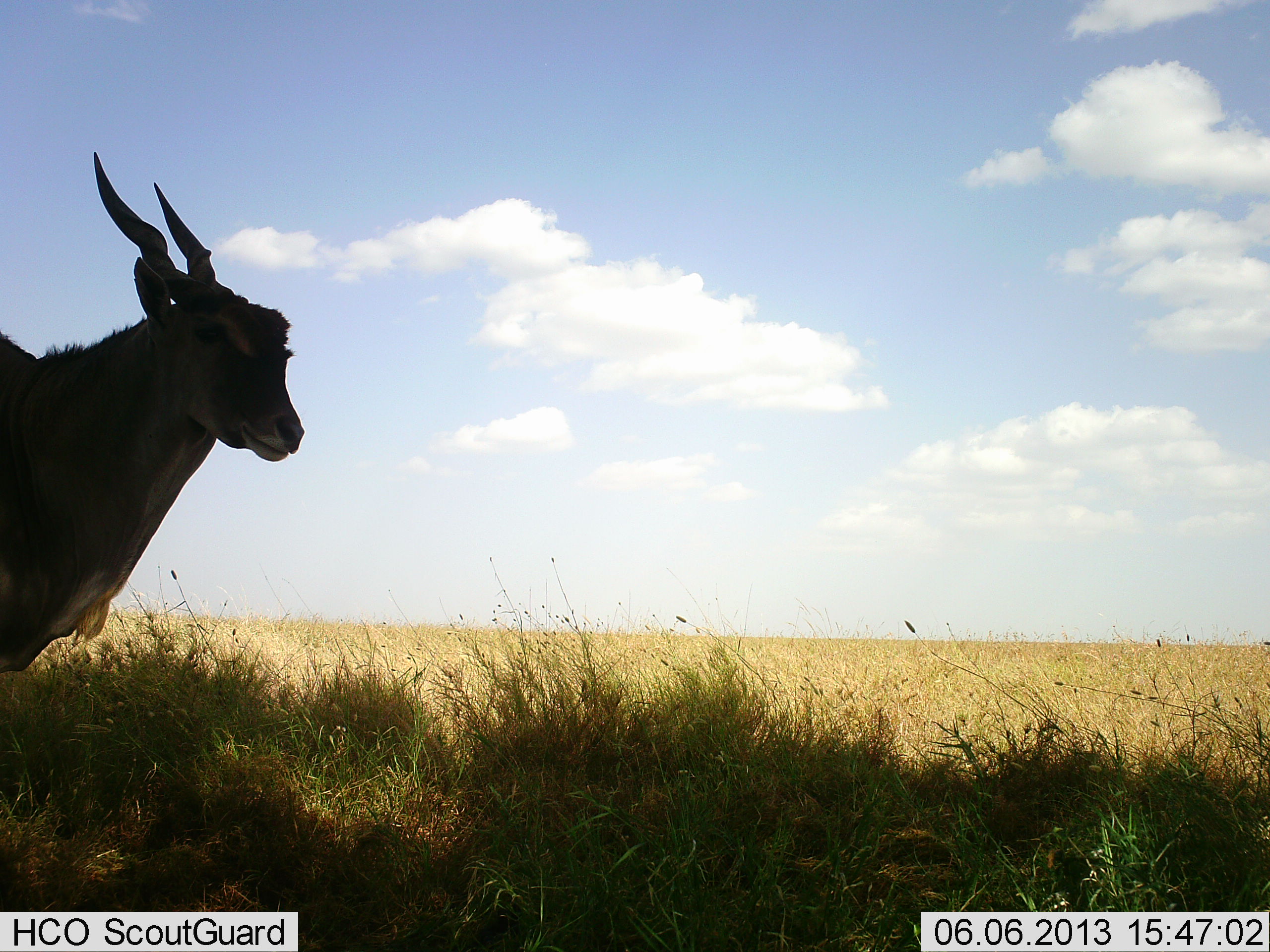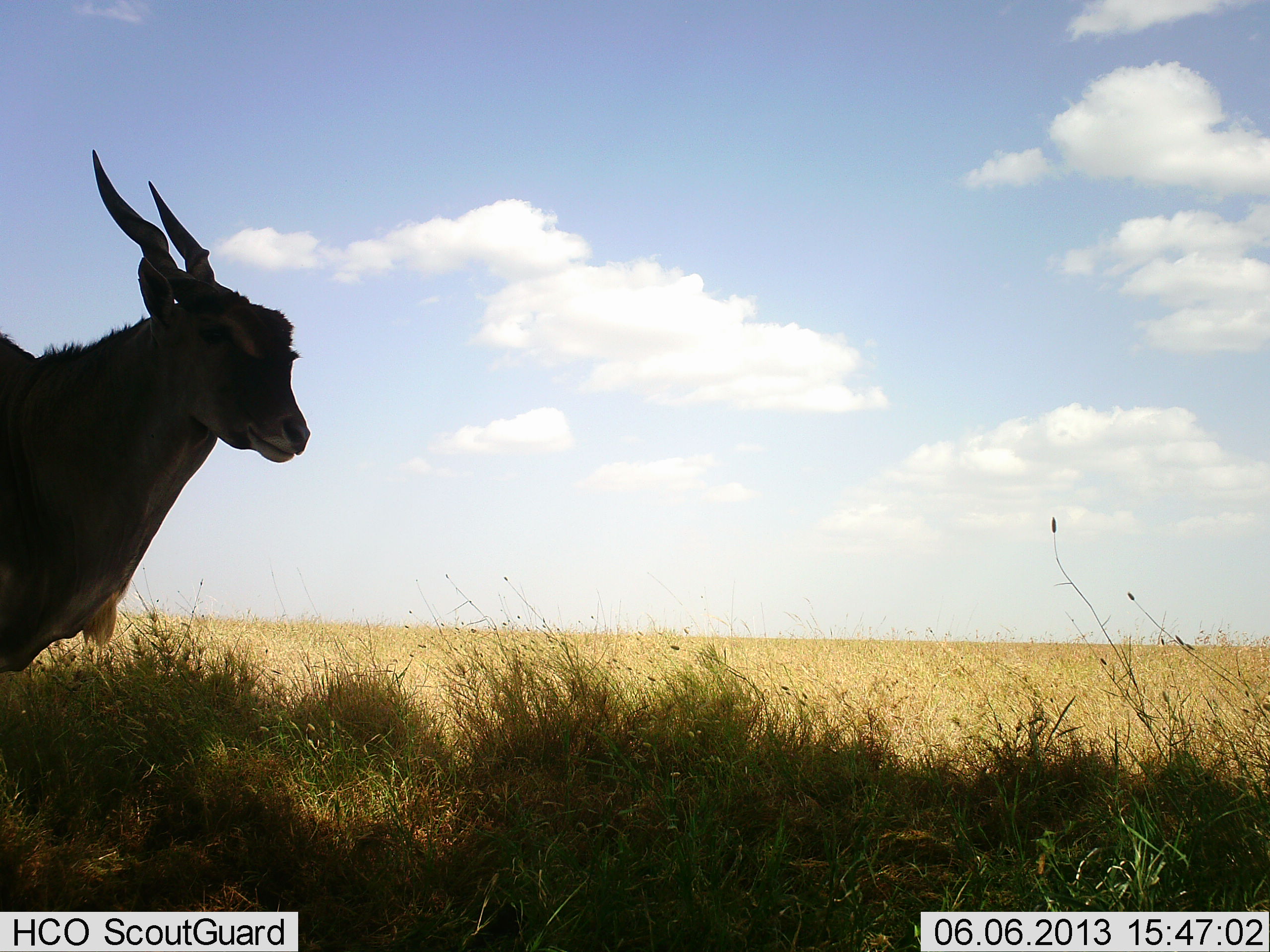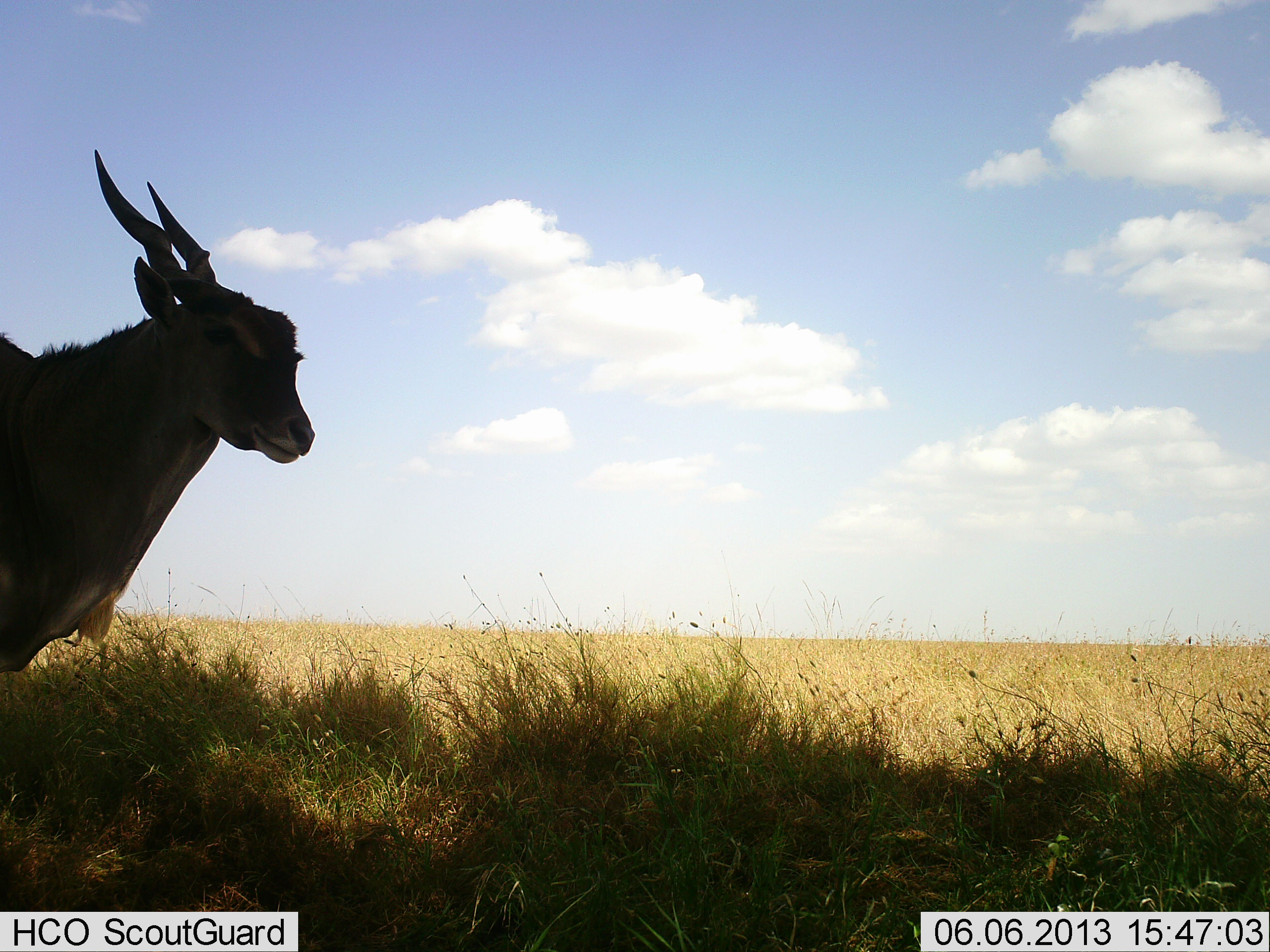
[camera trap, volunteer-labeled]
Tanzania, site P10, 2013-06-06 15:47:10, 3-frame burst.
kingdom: Animalia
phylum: Chordata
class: Mammalia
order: Artiodactyla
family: Bovidae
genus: Tragelaphus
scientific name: Tragelaphus oryx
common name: eland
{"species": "eland (Tragelaphus oryx)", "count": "1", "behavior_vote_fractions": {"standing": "100%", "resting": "0%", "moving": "0%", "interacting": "0%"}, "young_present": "0%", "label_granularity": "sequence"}